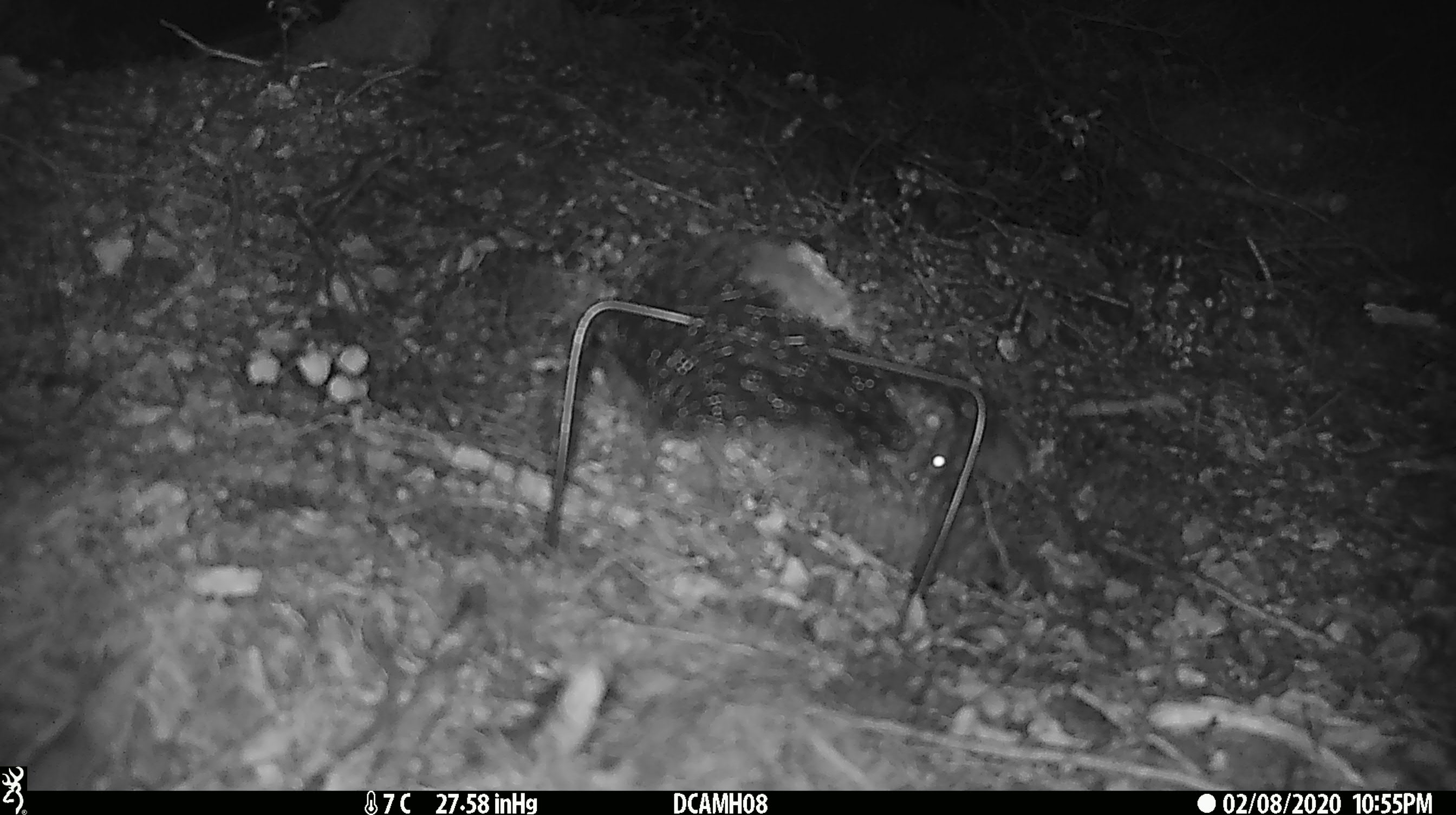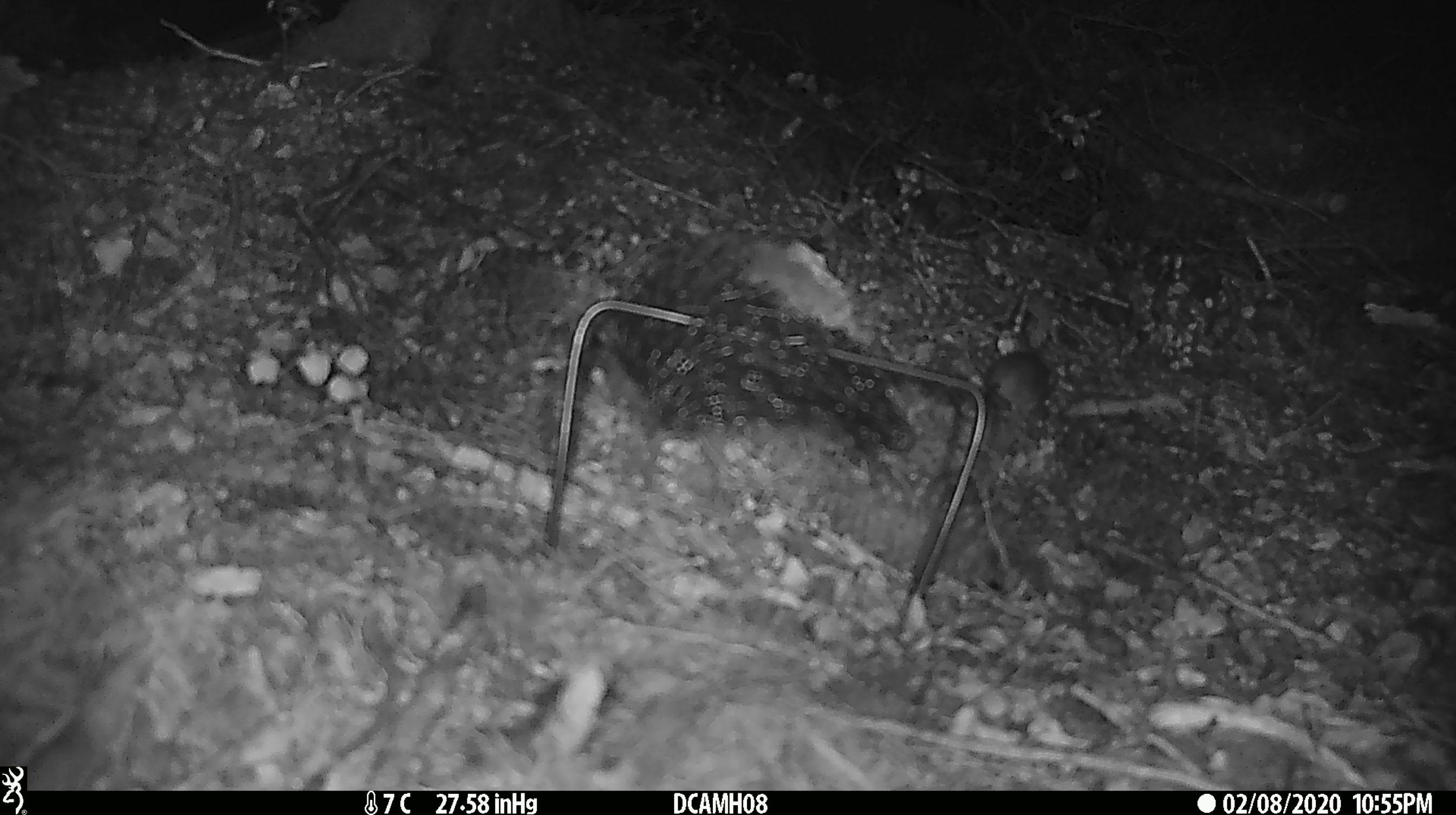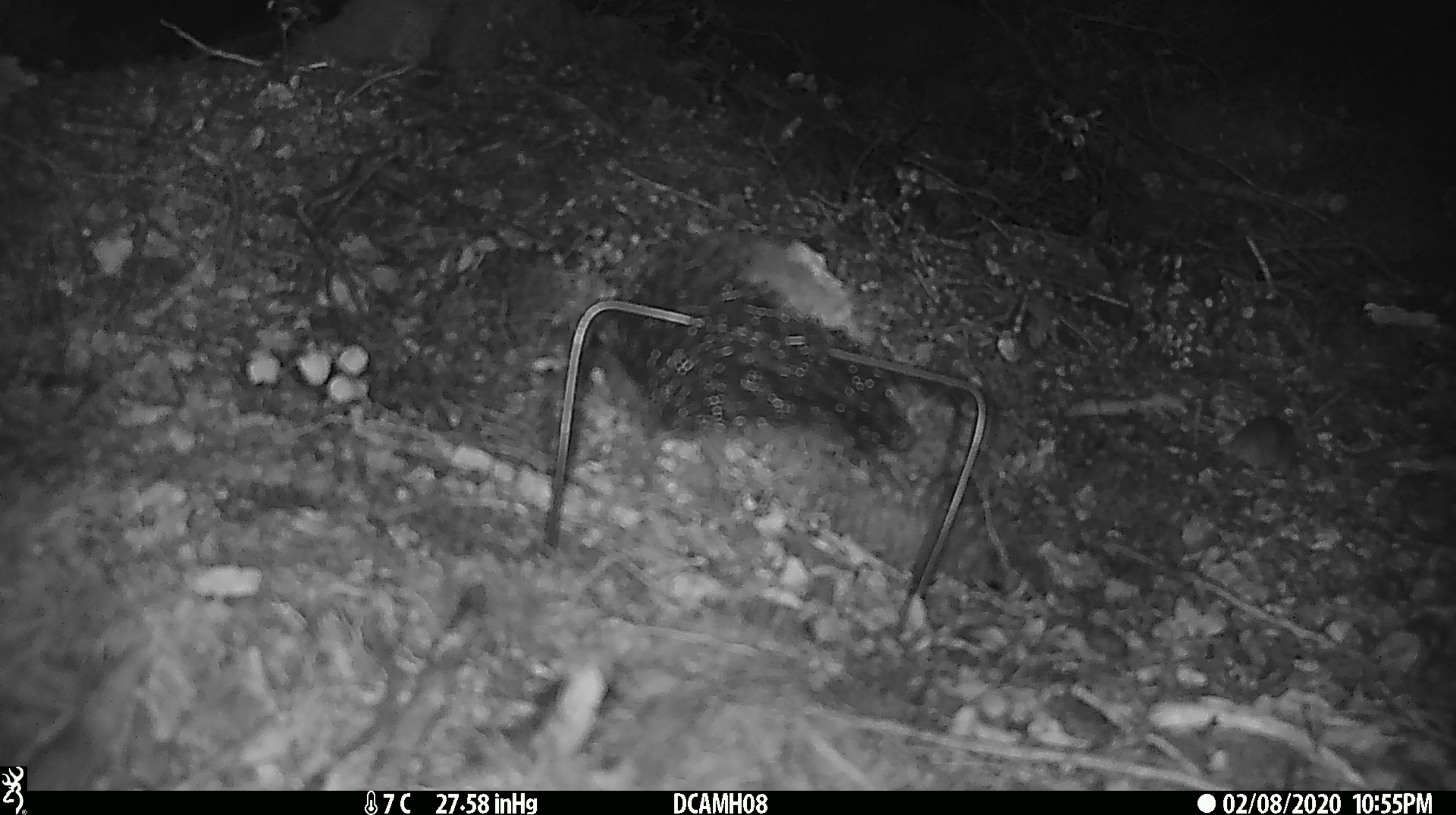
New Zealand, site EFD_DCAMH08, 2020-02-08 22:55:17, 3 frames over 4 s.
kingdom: Animalia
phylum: Chordata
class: Mammalia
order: Rodentia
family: Muridae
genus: Mus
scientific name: Mus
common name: mouse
Mouse (Mus).